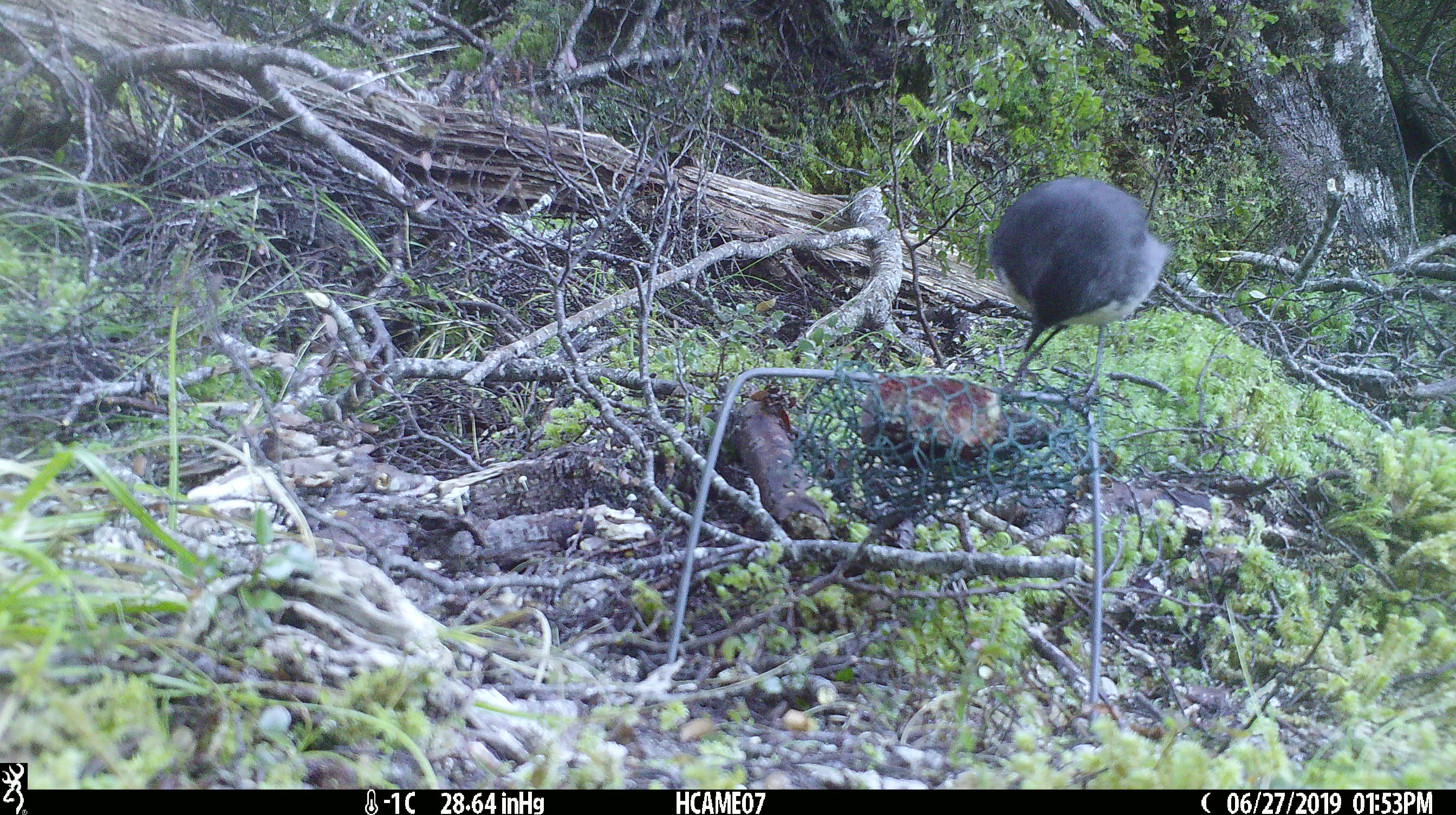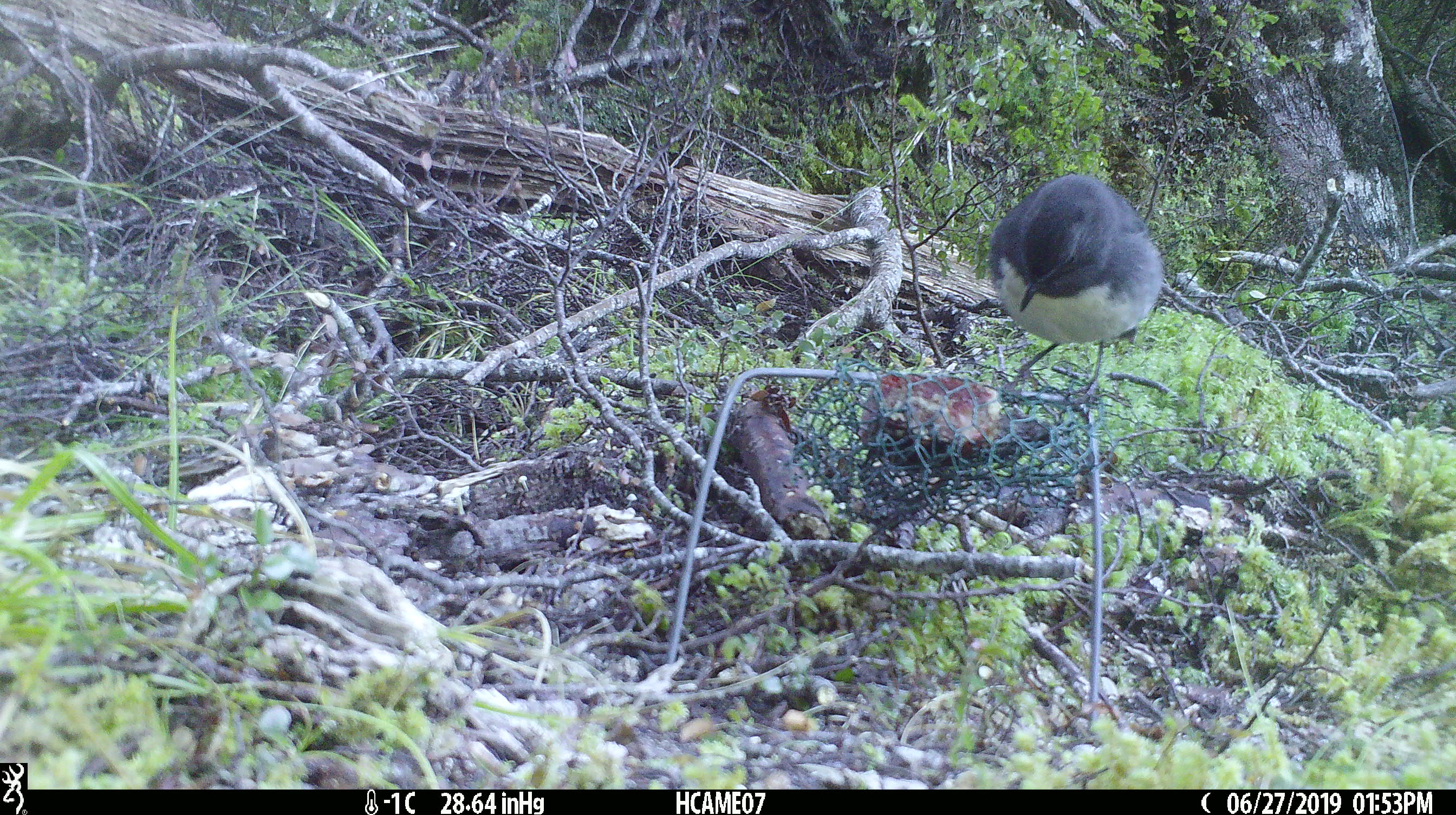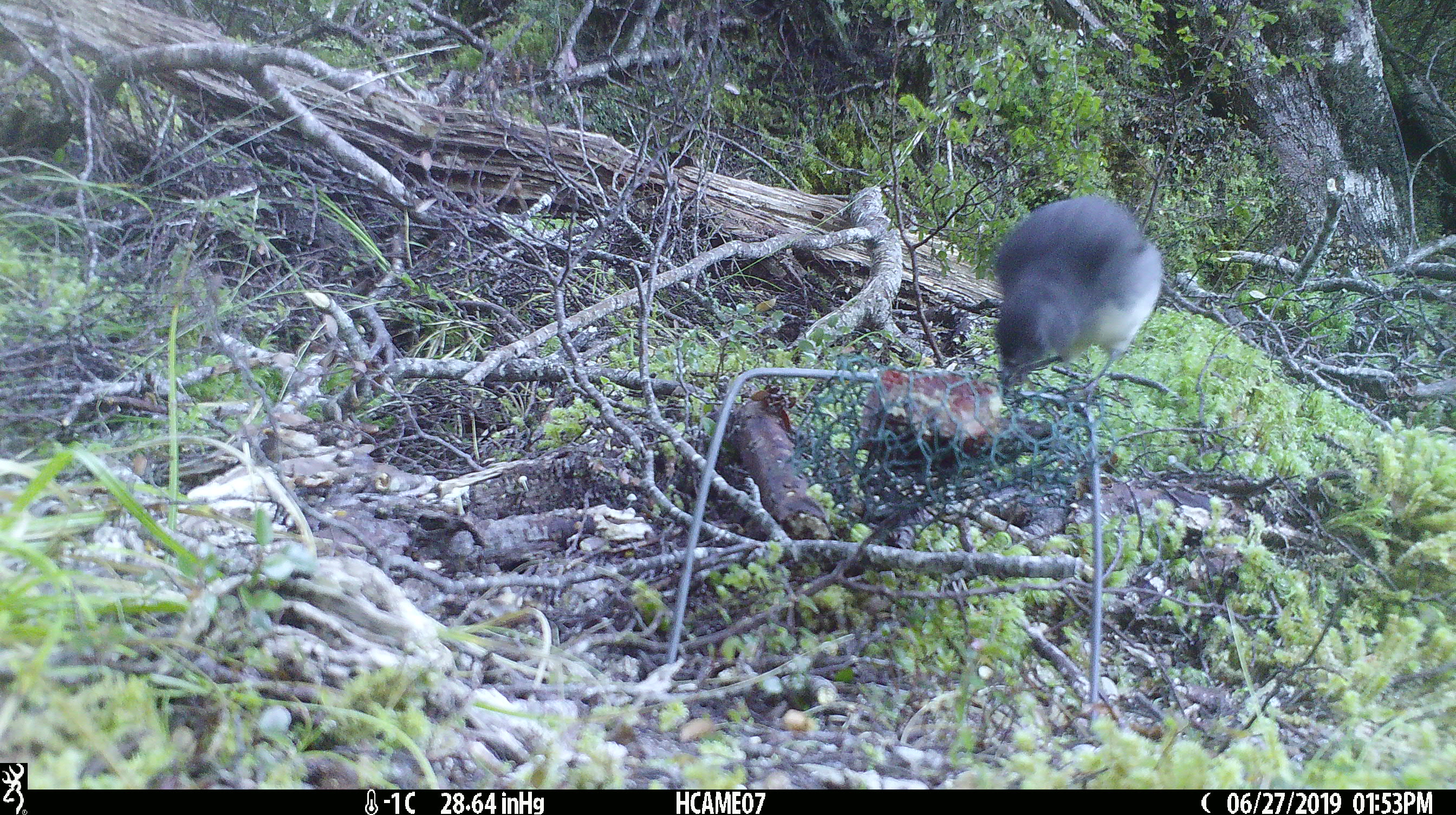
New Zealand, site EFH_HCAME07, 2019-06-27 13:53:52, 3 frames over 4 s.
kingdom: Animalia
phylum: Chordata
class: Aves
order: Passeriformes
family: Petroicidae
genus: Petroica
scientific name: Petroica australis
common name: new zealand robin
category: robin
Robin (new zealand robin) (Petroica australis).